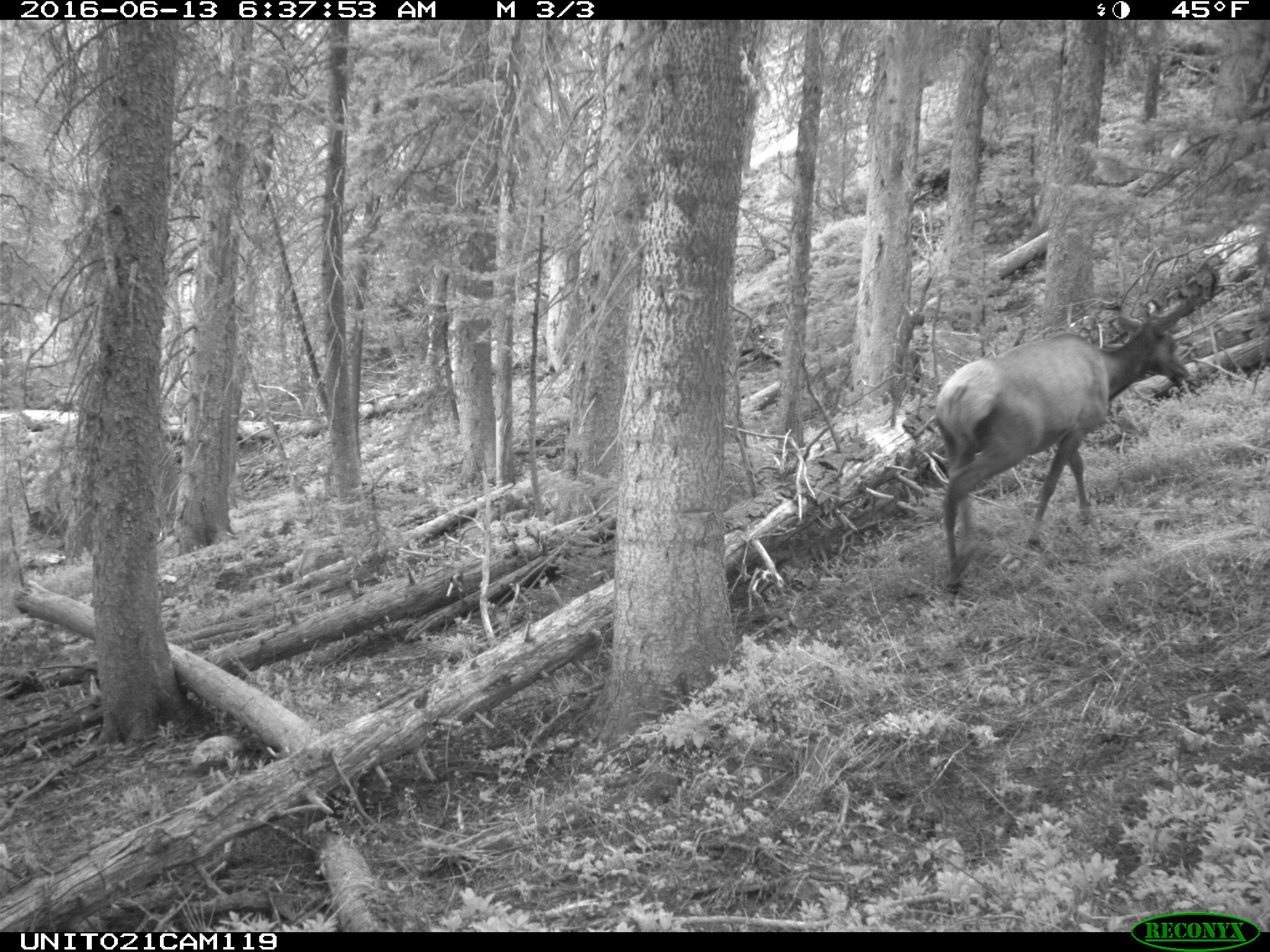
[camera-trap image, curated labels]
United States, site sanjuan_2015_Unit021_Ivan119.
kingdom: Animalia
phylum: Chordata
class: Mammalia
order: Artiodactyla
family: Cervidae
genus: Cervus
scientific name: Cervus elaphus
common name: red deer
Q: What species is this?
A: Cervus elaphus (red deer).